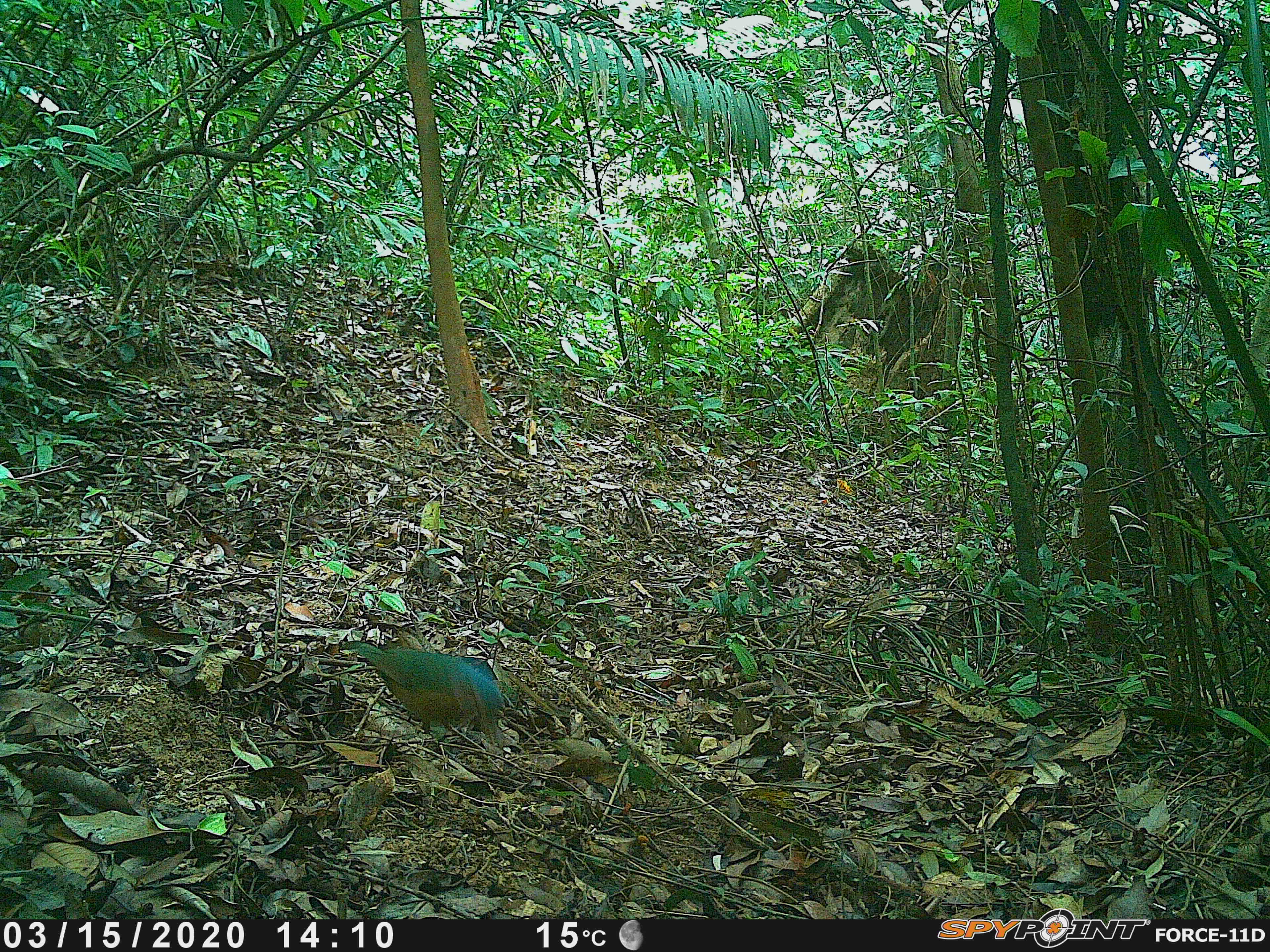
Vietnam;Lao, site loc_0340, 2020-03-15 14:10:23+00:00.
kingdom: Animalia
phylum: Chordata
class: Aves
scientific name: Aves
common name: bird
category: unidentified bird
Unidentified bird (bird) (Aves). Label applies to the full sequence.